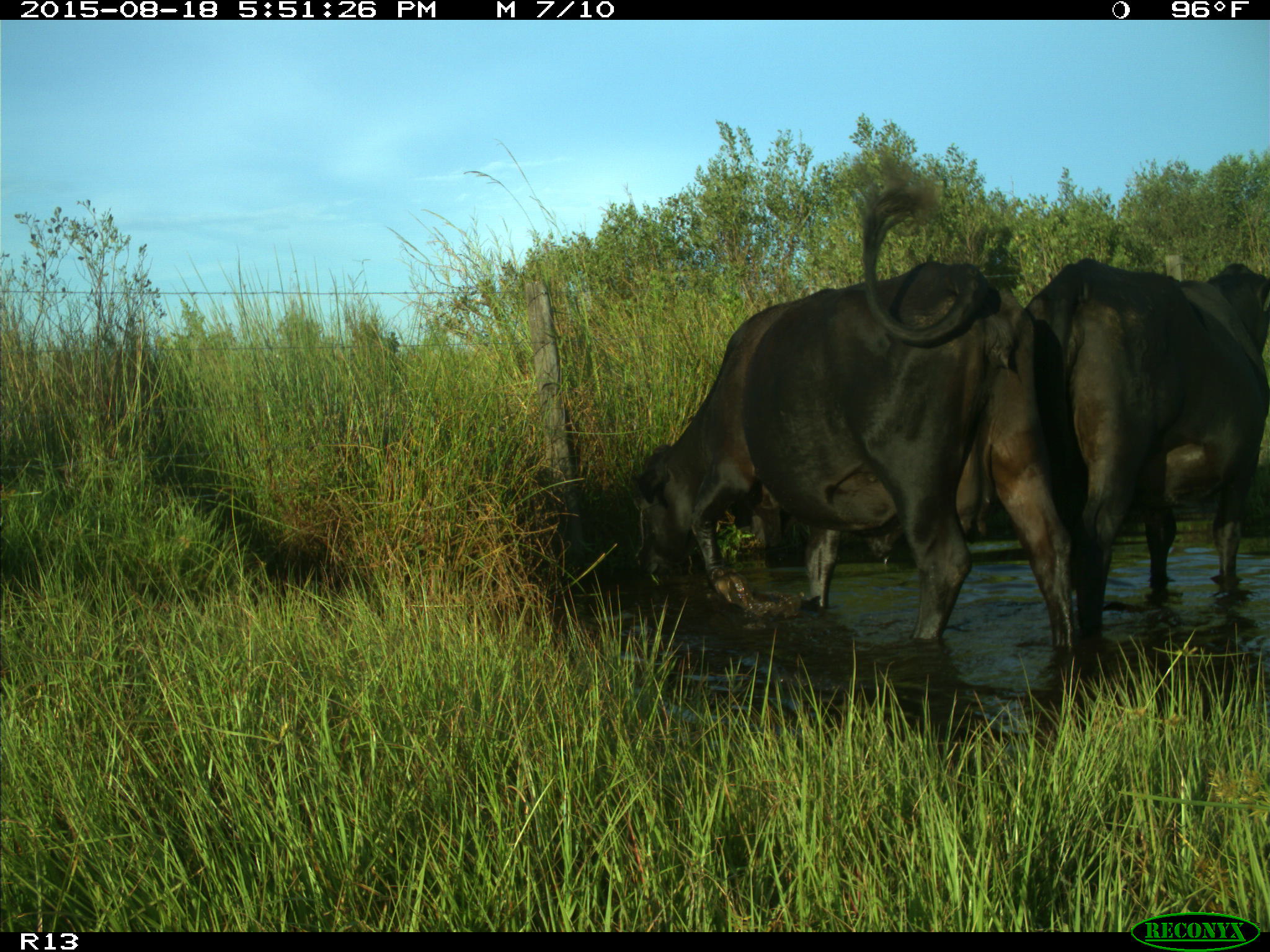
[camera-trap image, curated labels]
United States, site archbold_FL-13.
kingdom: Animalia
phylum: Chordata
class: Mammalia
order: Artiodactyla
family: Bovidae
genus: Bos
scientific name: Bos taurus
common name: domestic cow